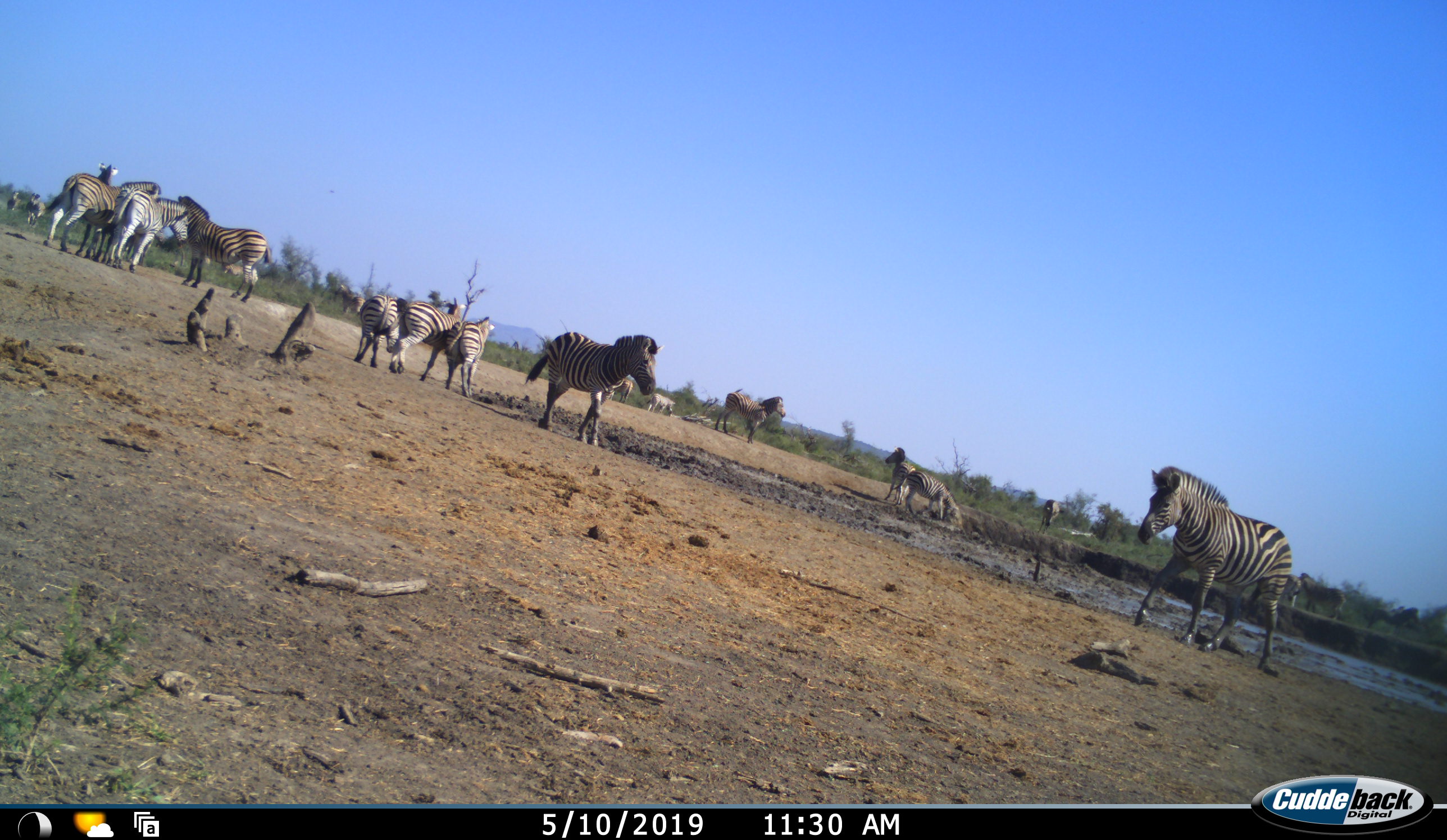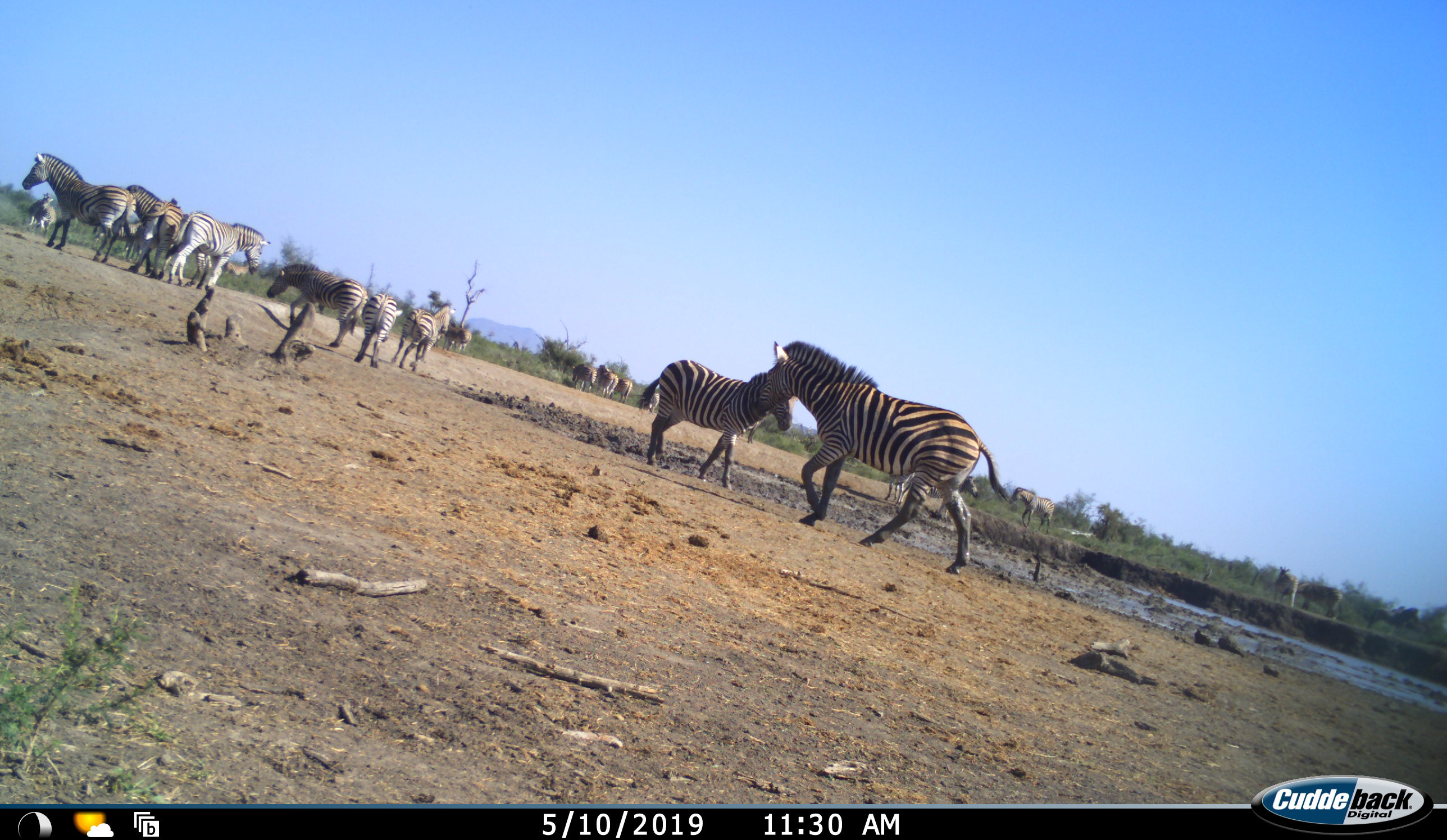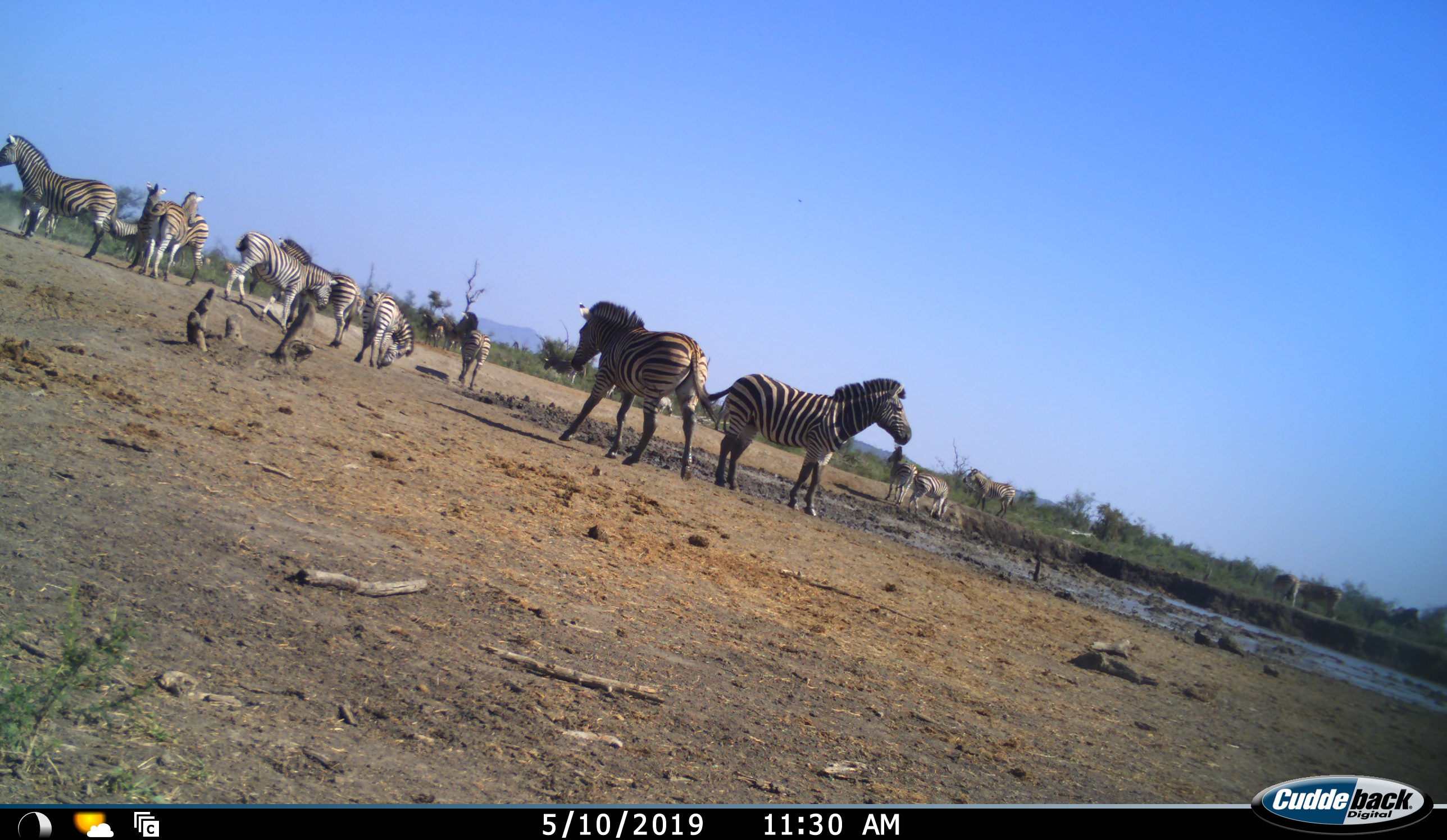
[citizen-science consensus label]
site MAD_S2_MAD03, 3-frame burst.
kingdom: Animalia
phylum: Chordata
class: Mammalia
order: Perissodactyla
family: Equidae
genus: Equus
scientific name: Equus quagga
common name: plains zebra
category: zebraplains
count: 11-50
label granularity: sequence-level